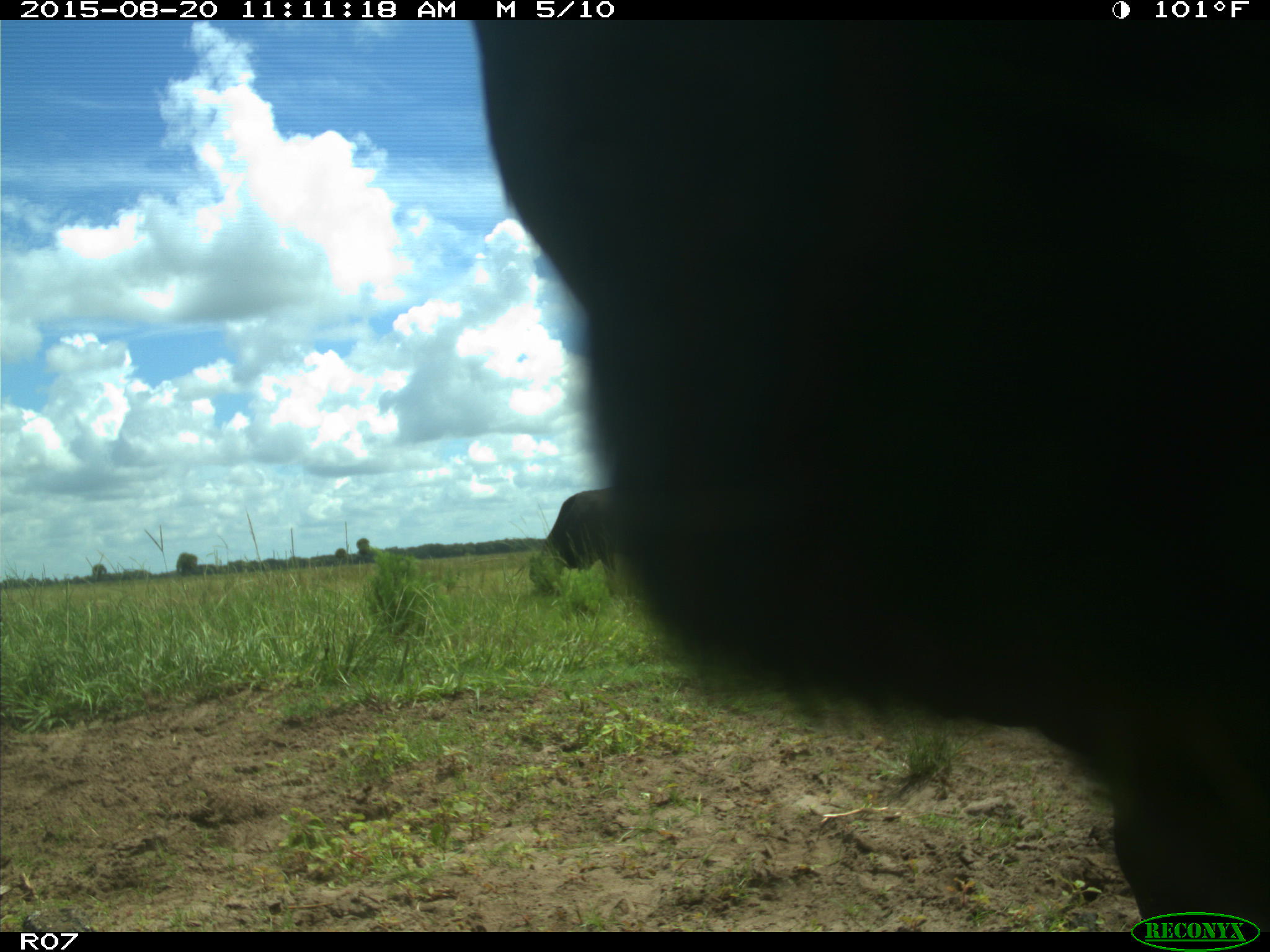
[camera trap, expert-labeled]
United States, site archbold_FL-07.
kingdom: Animalia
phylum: Chordata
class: Mammalia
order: Artiodactyla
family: Bovidae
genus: Bos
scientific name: Bos taurus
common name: domestic cow